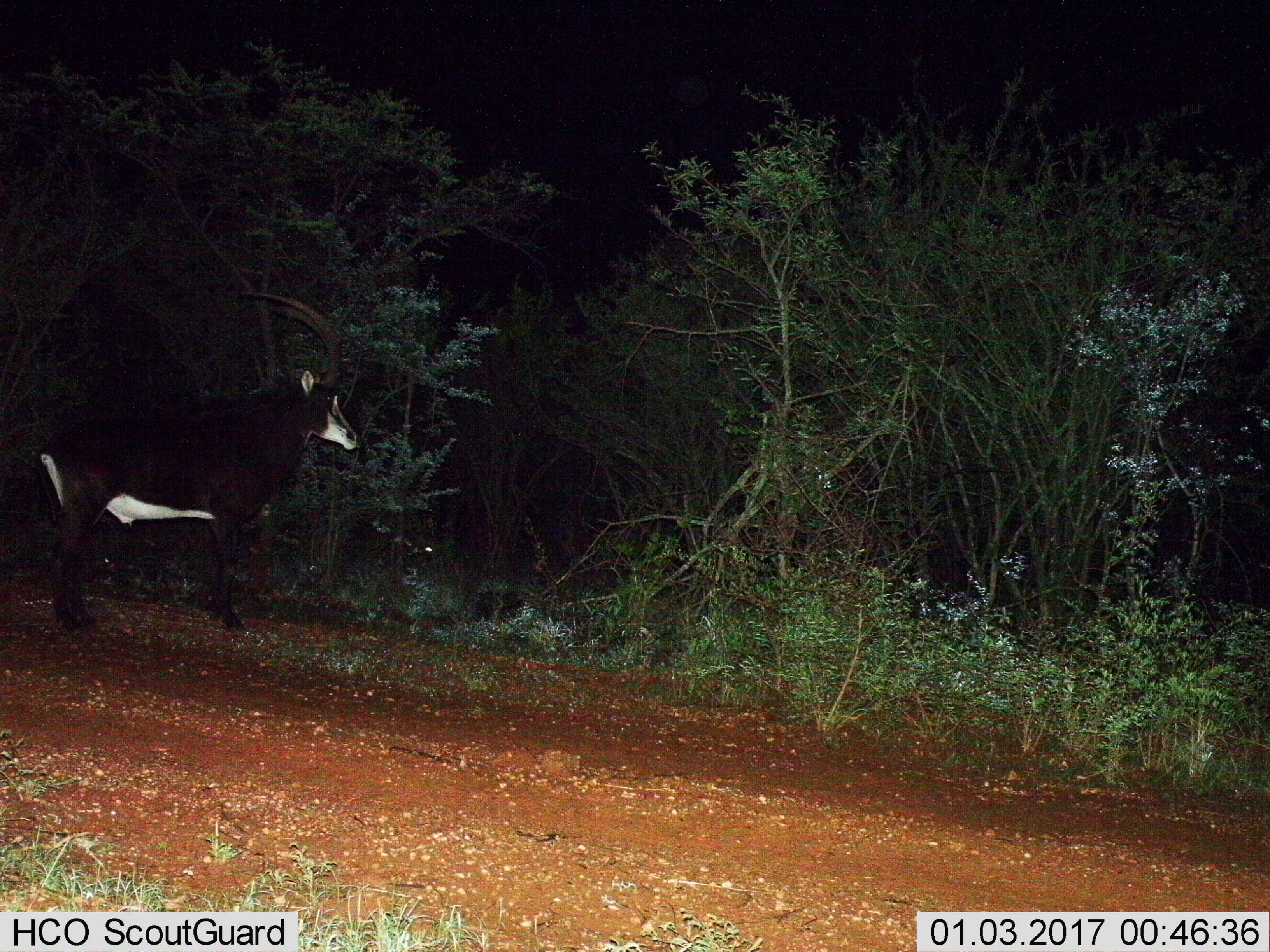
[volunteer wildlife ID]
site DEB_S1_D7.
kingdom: Animalia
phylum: Chordata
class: Mammalia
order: Artiodactyla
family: Bovidae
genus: Hippotragus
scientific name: Hippotragus niger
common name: sable antelope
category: sable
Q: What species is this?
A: Sable (sable antelope) (Hippotragus niger).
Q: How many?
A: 1.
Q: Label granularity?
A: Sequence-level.